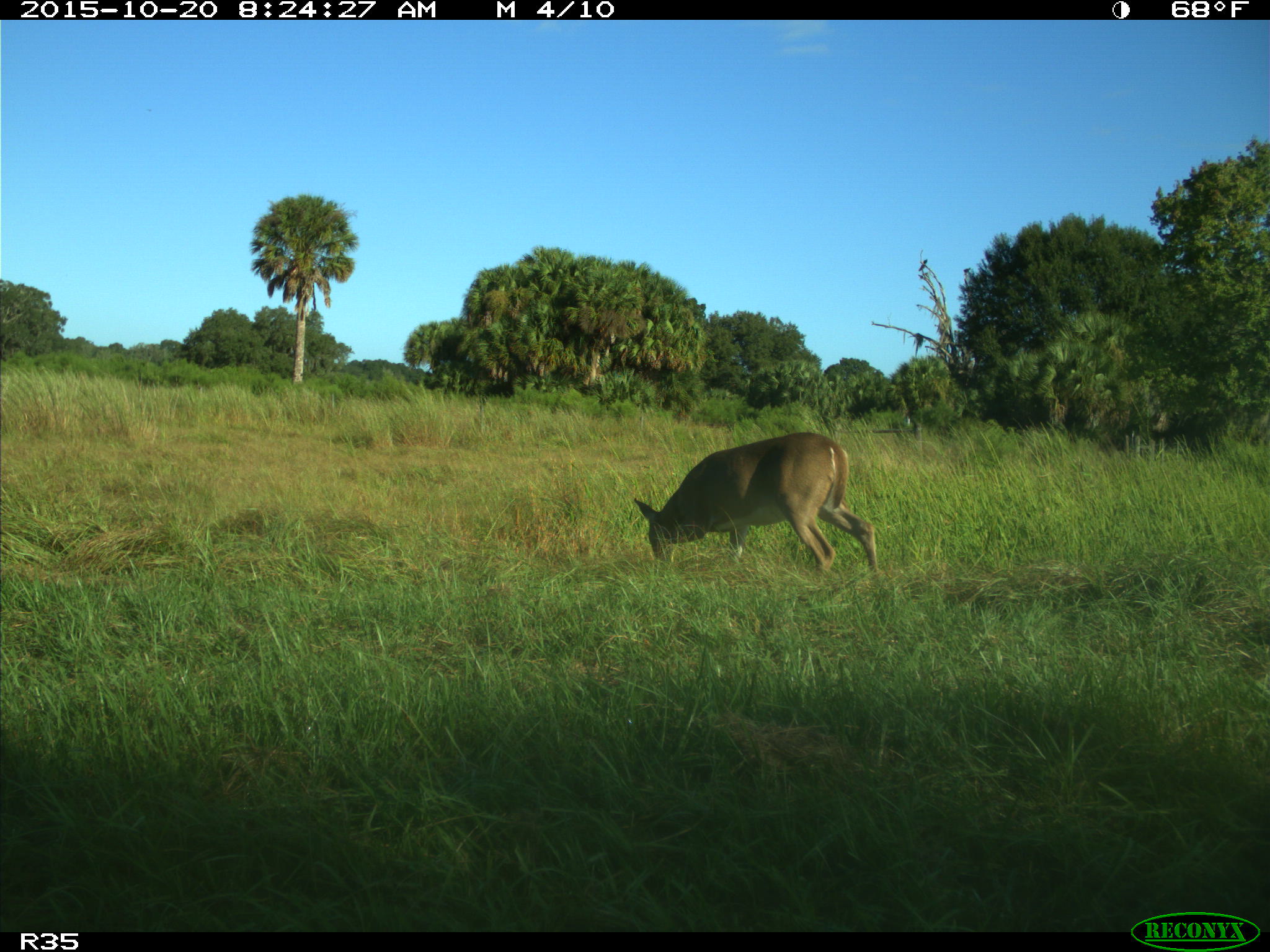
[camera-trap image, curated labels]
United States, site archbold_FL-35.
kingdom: Animalia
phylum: Chordata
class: Mammalia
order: Artiodactyla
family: Cervidae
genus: Odocoileus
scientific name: Odocoileus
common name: deer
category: unidentified deer